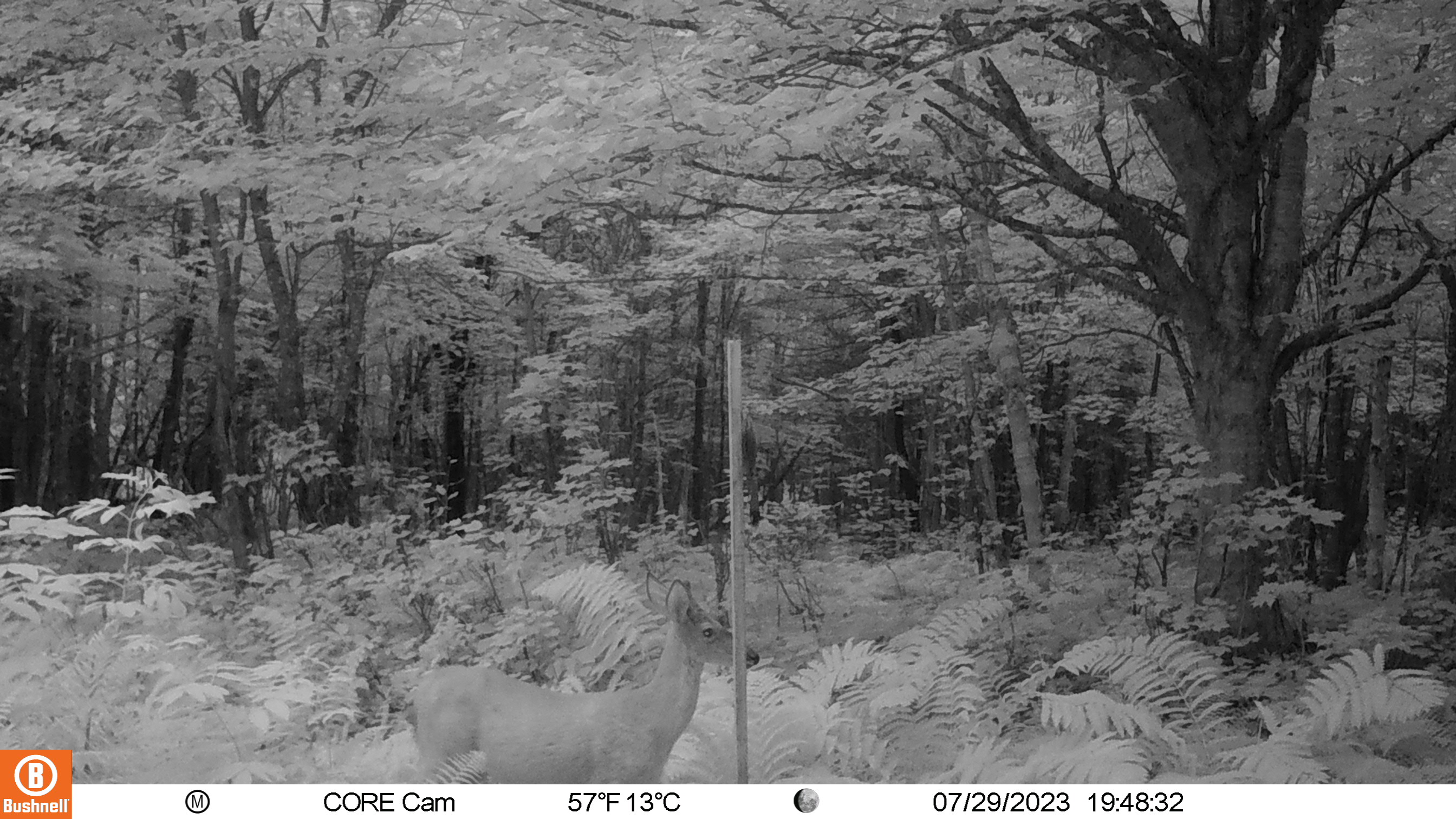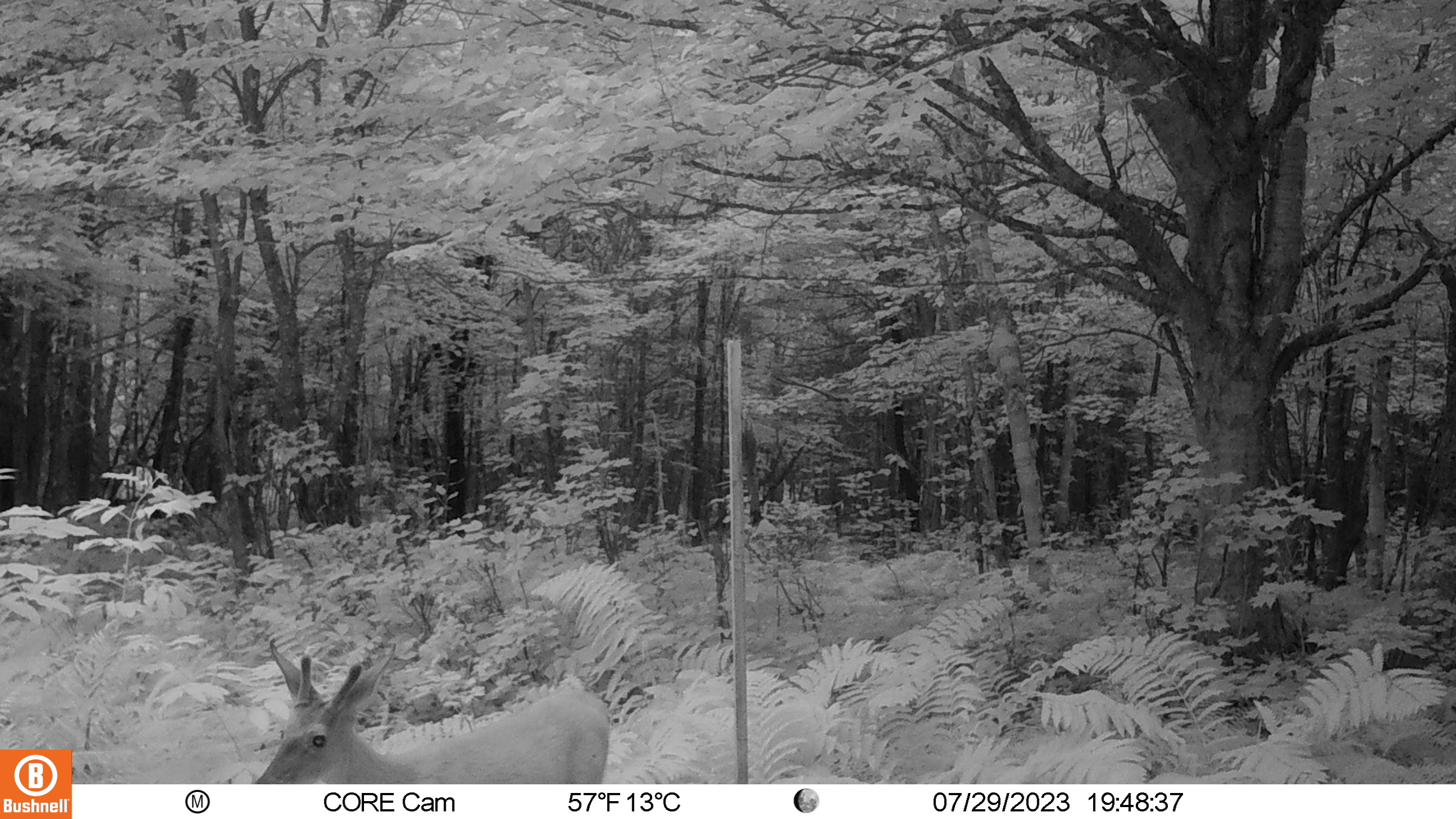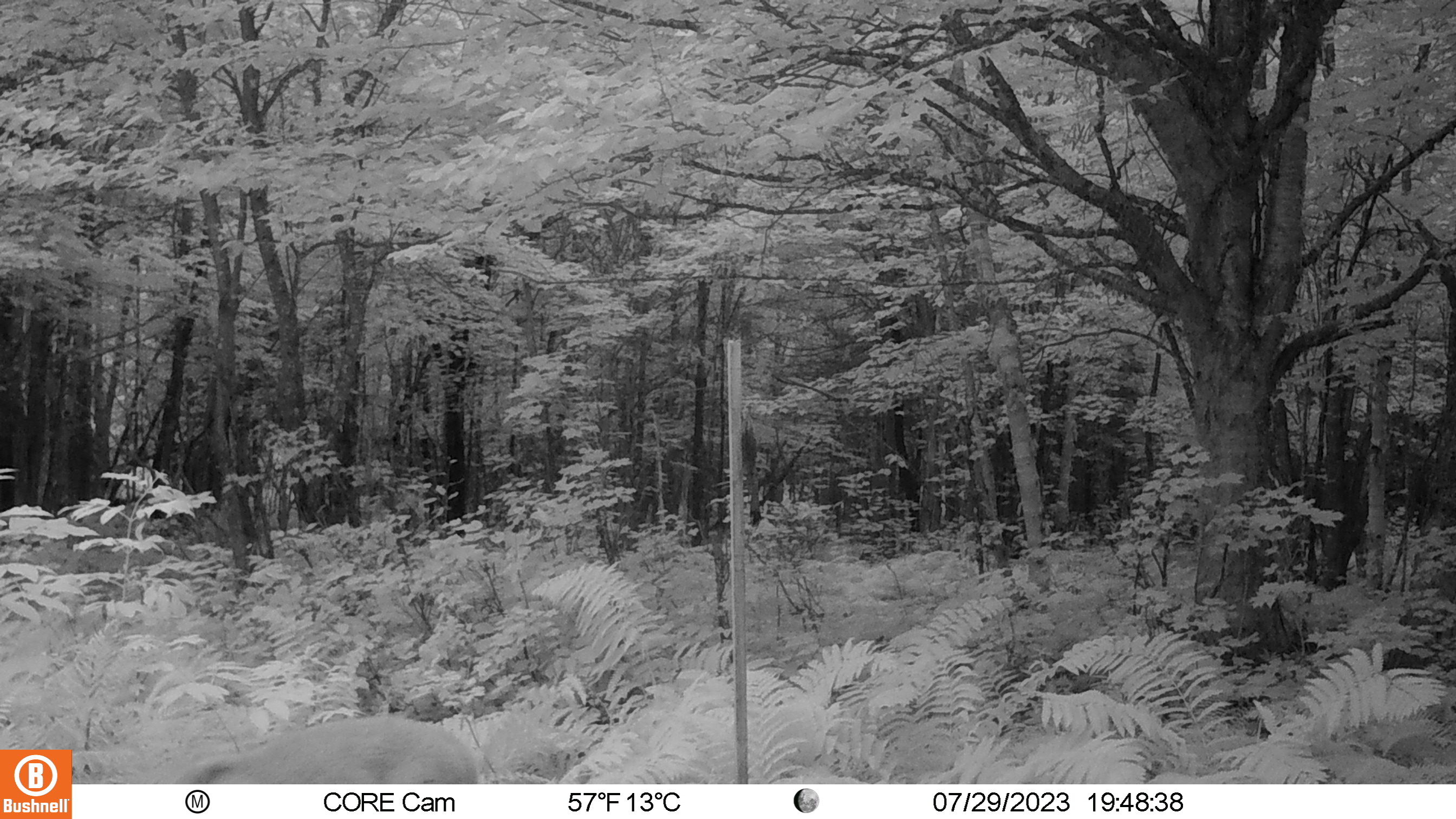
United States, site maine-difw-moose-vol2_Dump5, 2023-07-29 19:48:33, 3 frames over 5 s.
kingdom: Animalia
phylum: Chordata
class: Mammalia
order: Artiodactyla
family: Cervidae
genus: Odocoileus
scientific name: Odocoileus virginianus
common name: white-tailed deer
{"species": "white-tailed deer (Odocoileus virginianus)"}